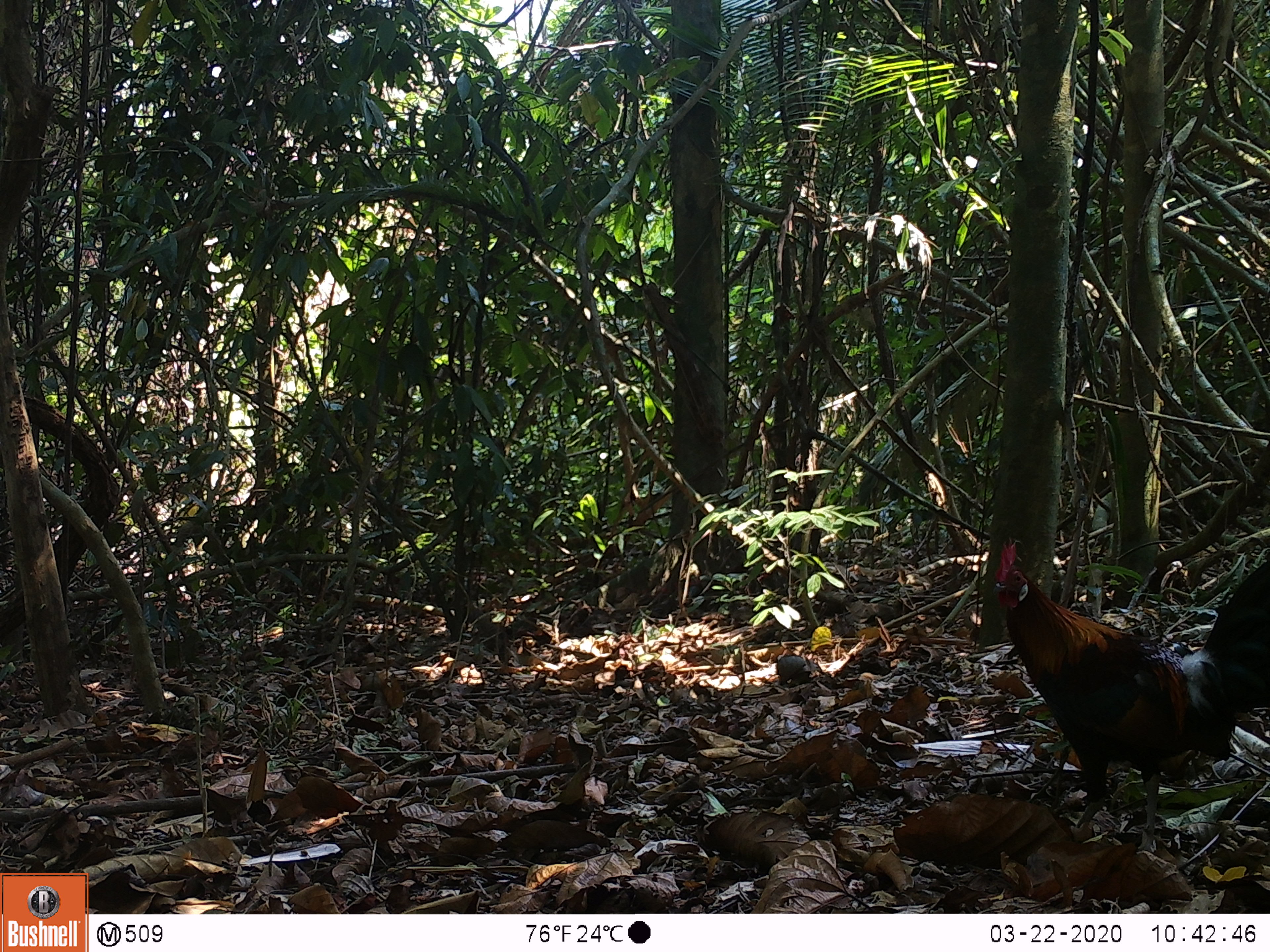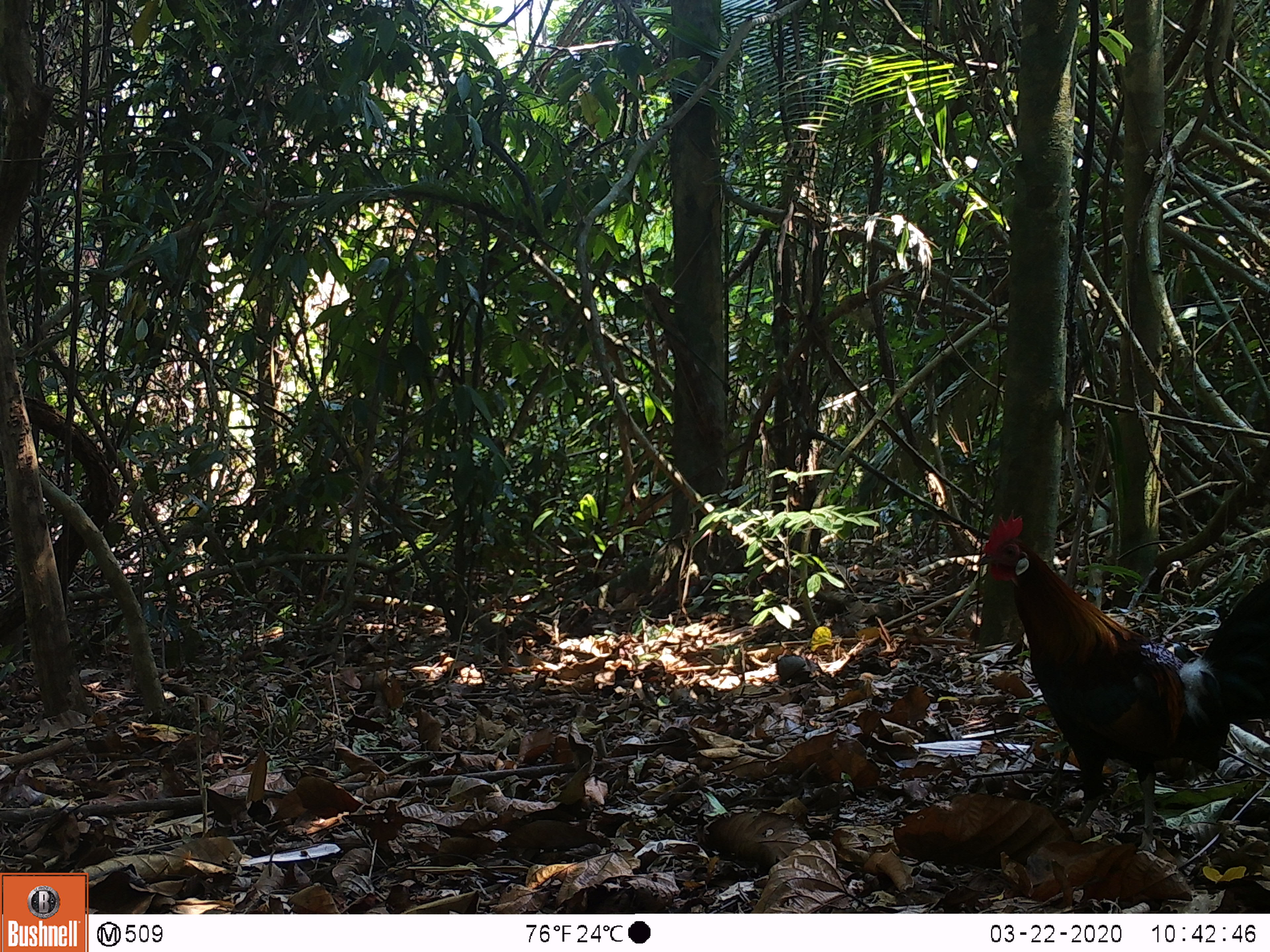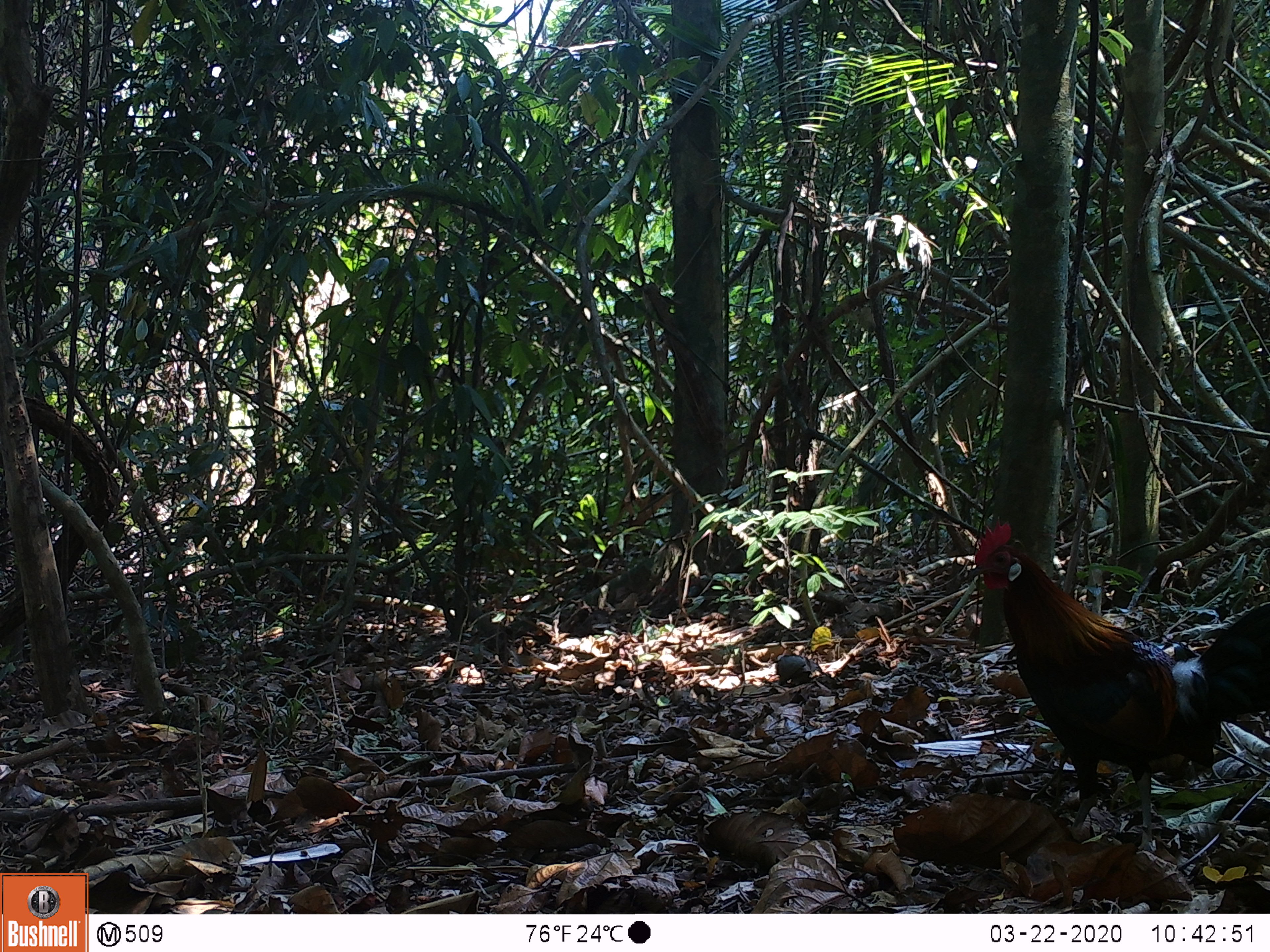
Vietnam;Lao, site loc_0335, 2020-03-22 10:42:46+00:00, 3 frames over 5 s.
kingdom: Animalia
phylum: Chordata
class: Aves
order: Galliformes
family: Phasianidae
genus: Gallus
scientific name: Gallus gallus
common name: red junglefowl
Red junglefowl (Gallus gallus). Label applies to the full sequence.